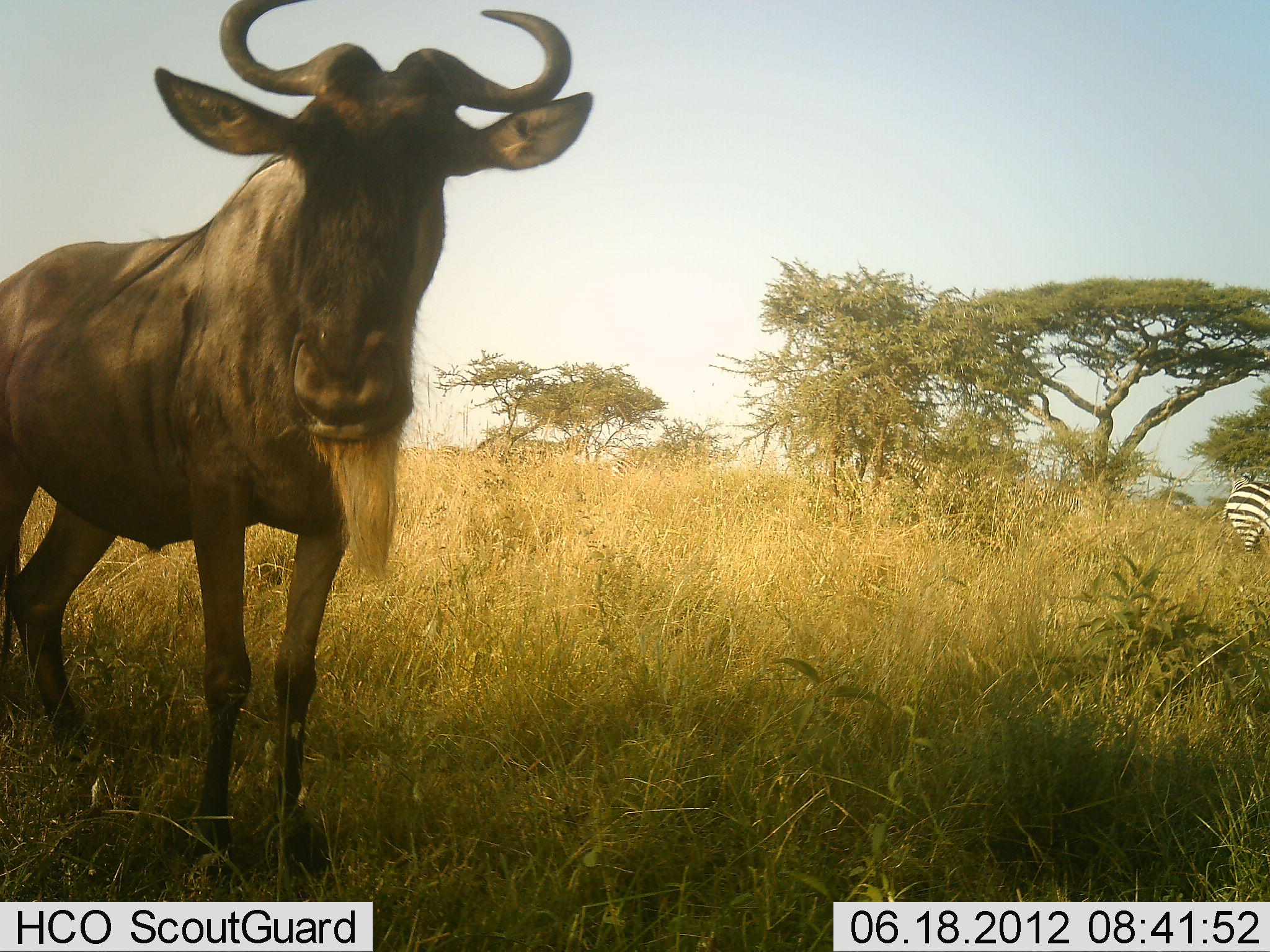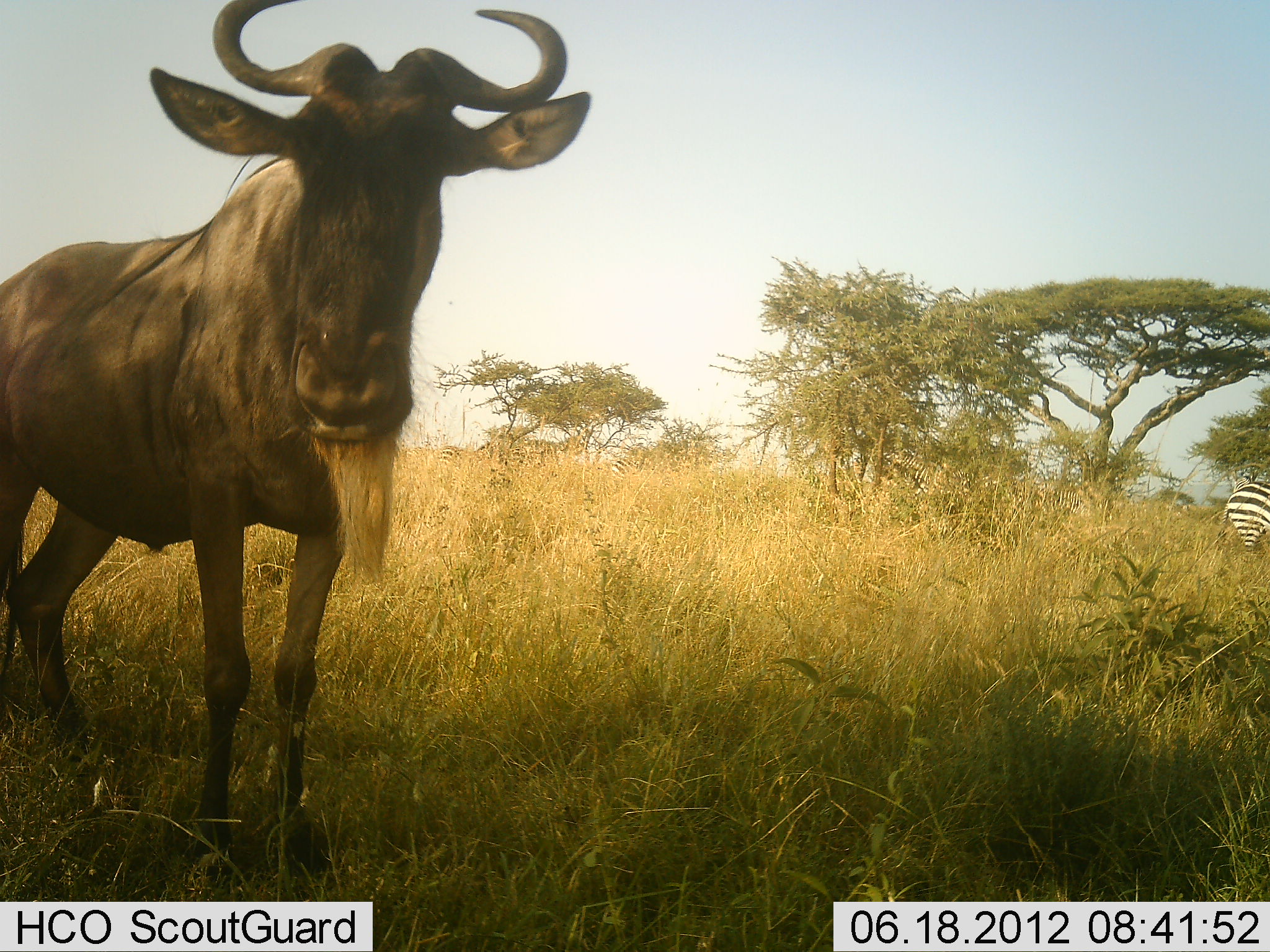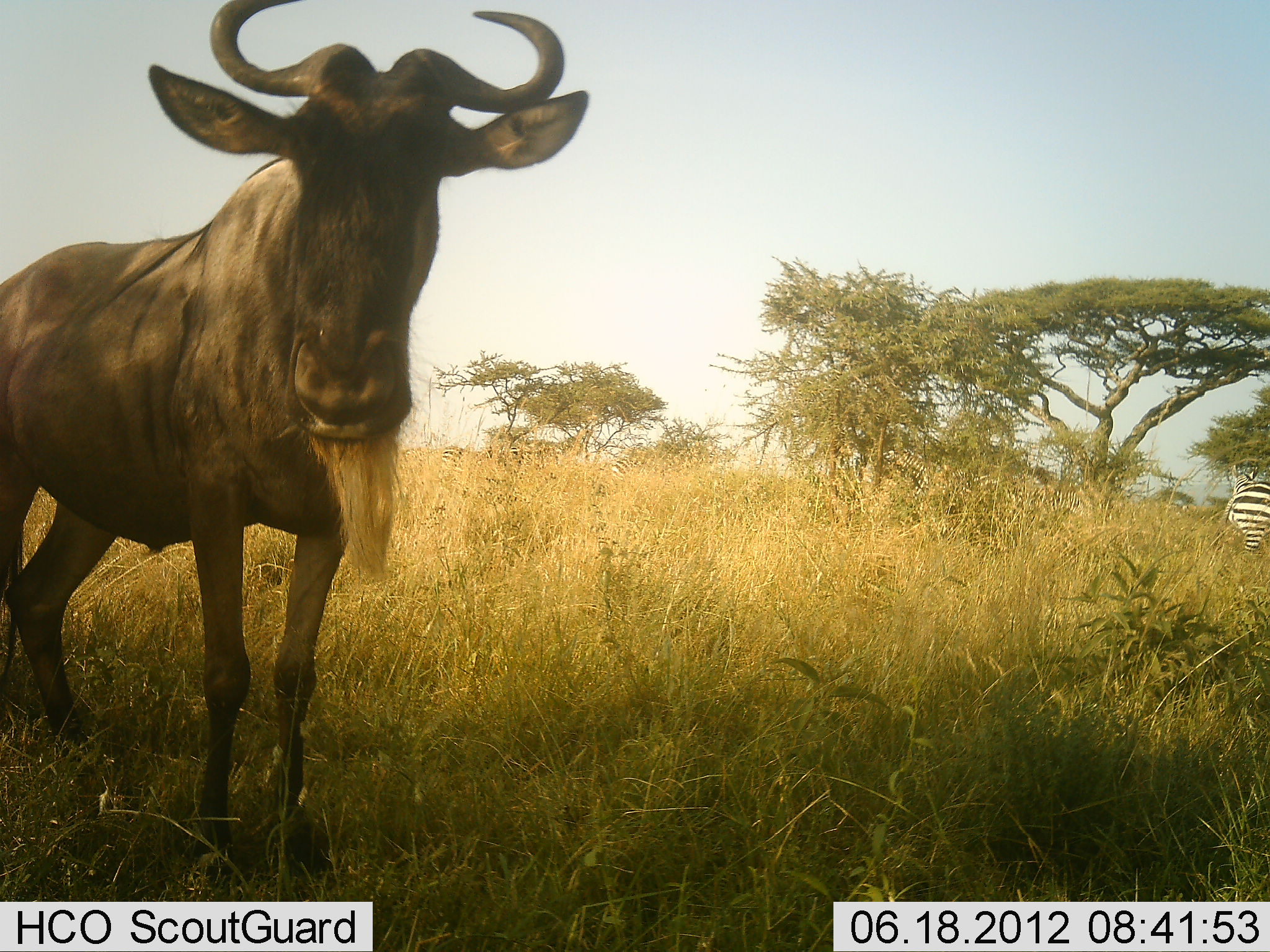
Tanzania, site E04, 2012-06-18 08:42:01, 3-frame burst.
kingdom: Animalia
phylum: Chordata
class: Mammalia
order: Artiodactyla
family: Bovidae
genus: Connochaetes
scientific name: Connochaetes taurinus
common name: blue wildebeest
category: wildebeest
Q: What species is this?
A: Wildebeest (blue wildebeest) (Connochaetes taurinus).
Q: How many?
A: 1.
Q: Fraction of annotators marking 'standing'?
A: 94%.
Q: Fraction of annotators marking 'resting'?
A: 0%.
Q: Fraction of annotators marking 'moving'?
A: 6%.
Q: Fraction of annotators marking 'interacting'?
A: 0%.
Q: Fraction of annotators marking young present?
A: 0%.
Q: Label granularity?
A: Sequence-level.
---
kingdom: Animalia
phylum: Chordata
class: Mammalia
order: Perissodactyla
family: Equidae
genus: Equus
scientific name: Equus quagga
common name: plains zebra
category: zebra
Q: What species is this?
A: Zebra (plains zebra) (Equus quagga).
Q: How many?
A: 1.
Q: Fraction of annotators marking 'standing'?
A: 100%.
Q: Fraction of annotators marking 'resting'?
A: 0%.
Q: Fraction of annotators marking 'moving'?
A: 0%.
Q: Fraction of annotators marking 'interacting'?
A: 0%.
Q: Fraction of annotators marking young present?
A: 0%.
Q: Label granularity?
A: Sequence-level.